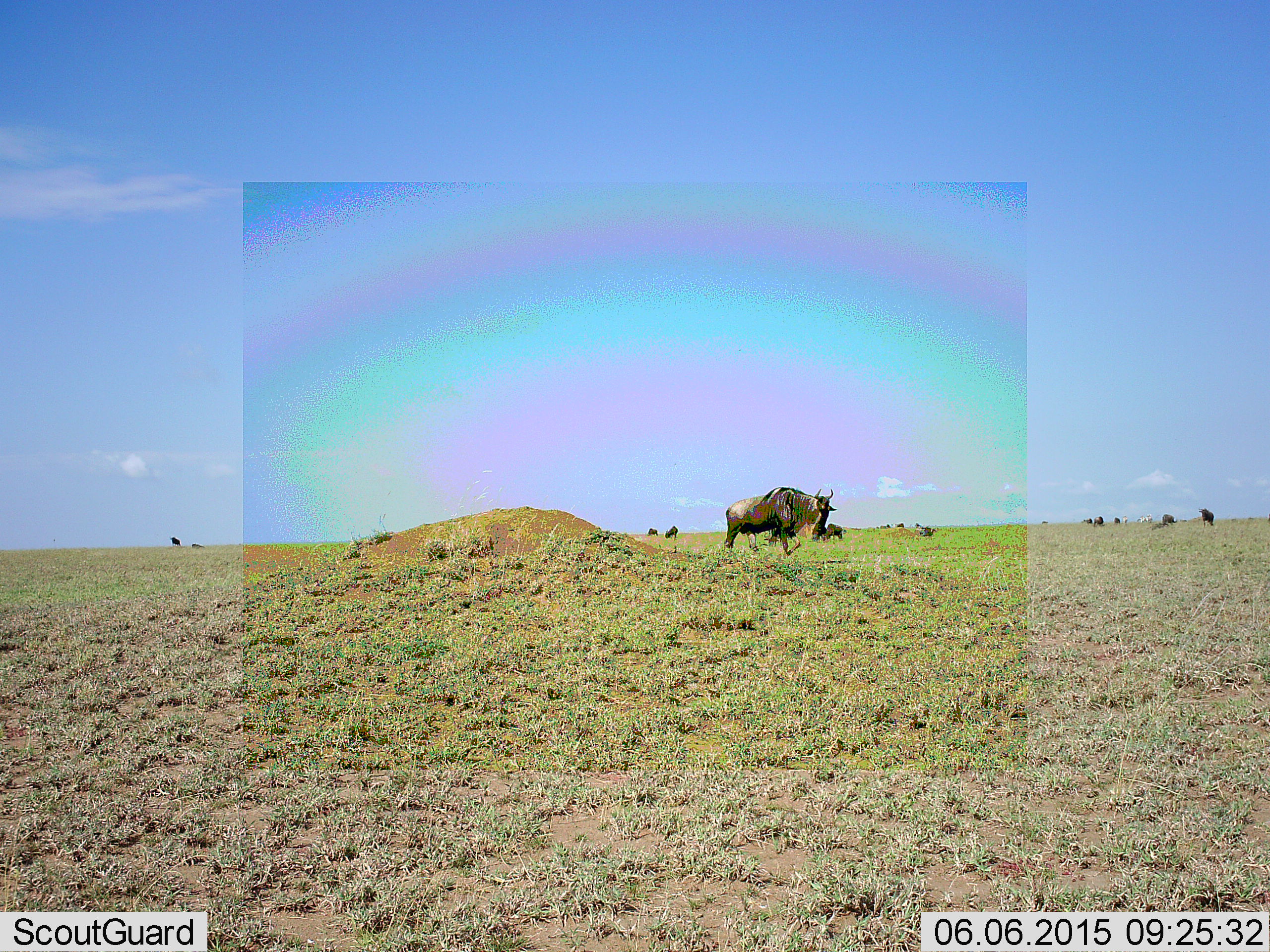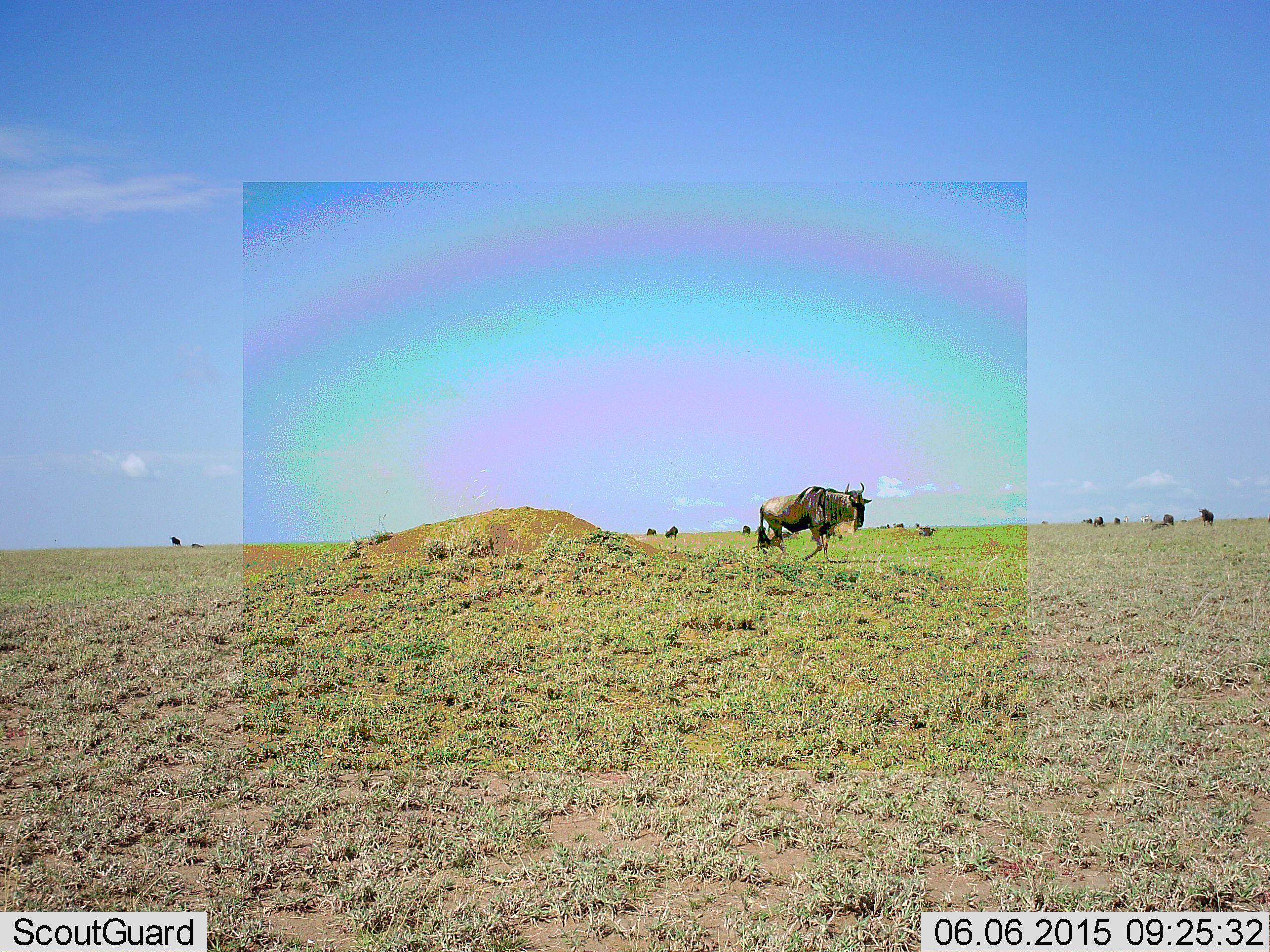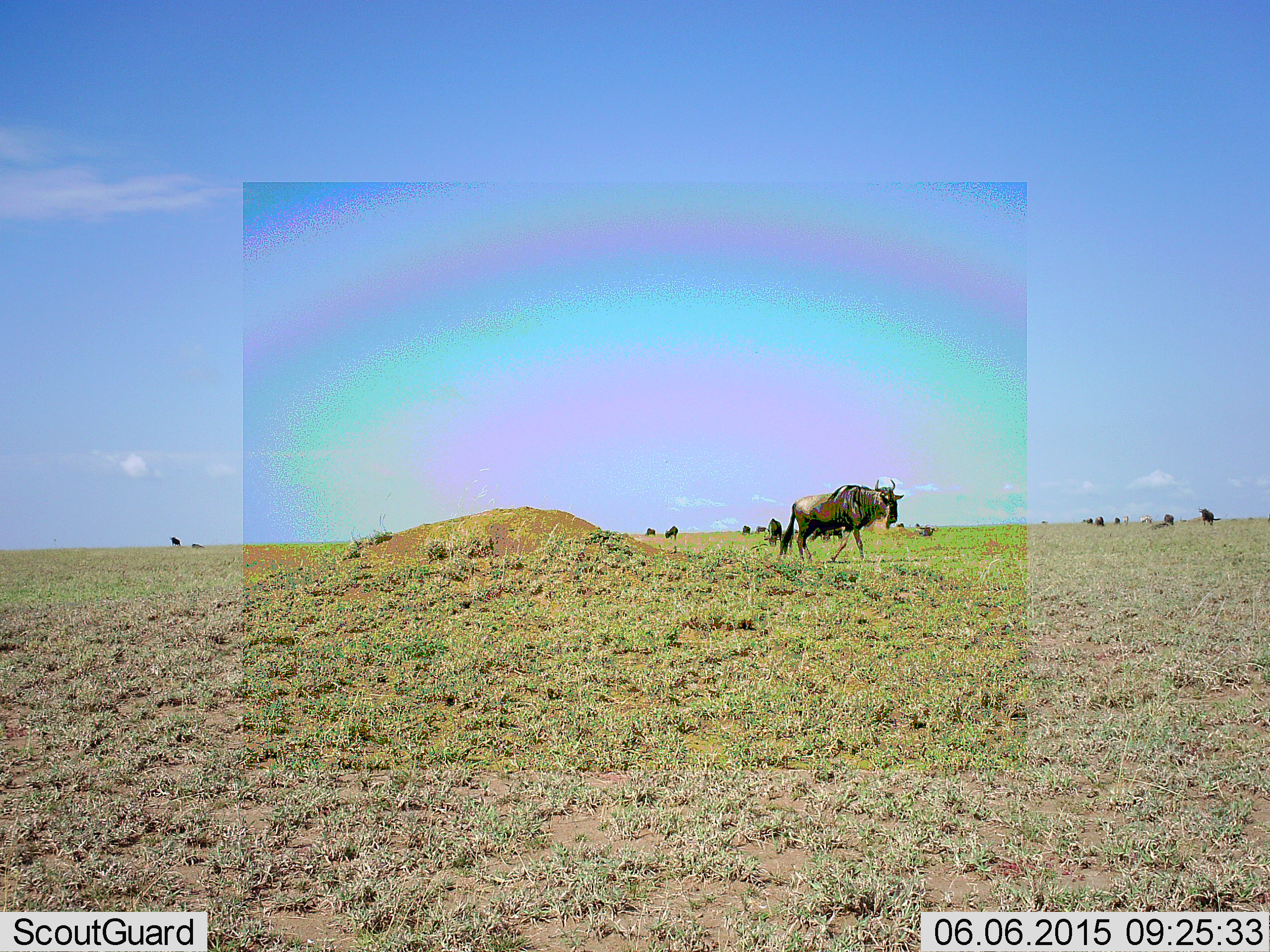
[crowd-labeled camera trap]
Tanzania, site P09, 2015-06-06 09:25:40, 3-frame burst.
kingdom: Animalia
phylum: Chordata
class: Mammalia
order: Artiodactyla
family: Bovidae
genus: Connochaetes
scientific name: Connochaetes taurinus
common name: blue wildebeest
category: wildebeest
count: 1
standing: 22%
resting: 11%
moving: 89%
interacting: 0%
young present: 0%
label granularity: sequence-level